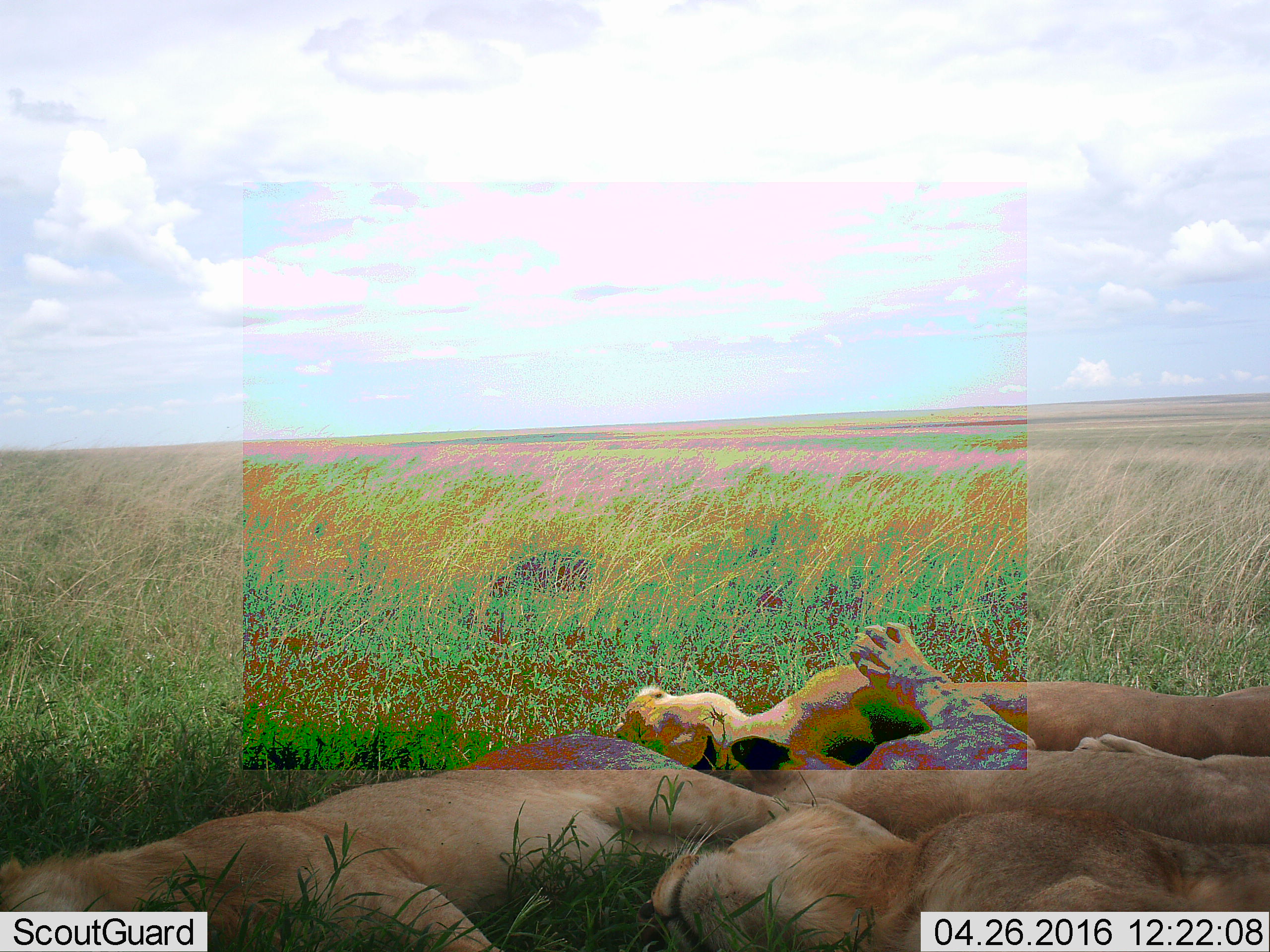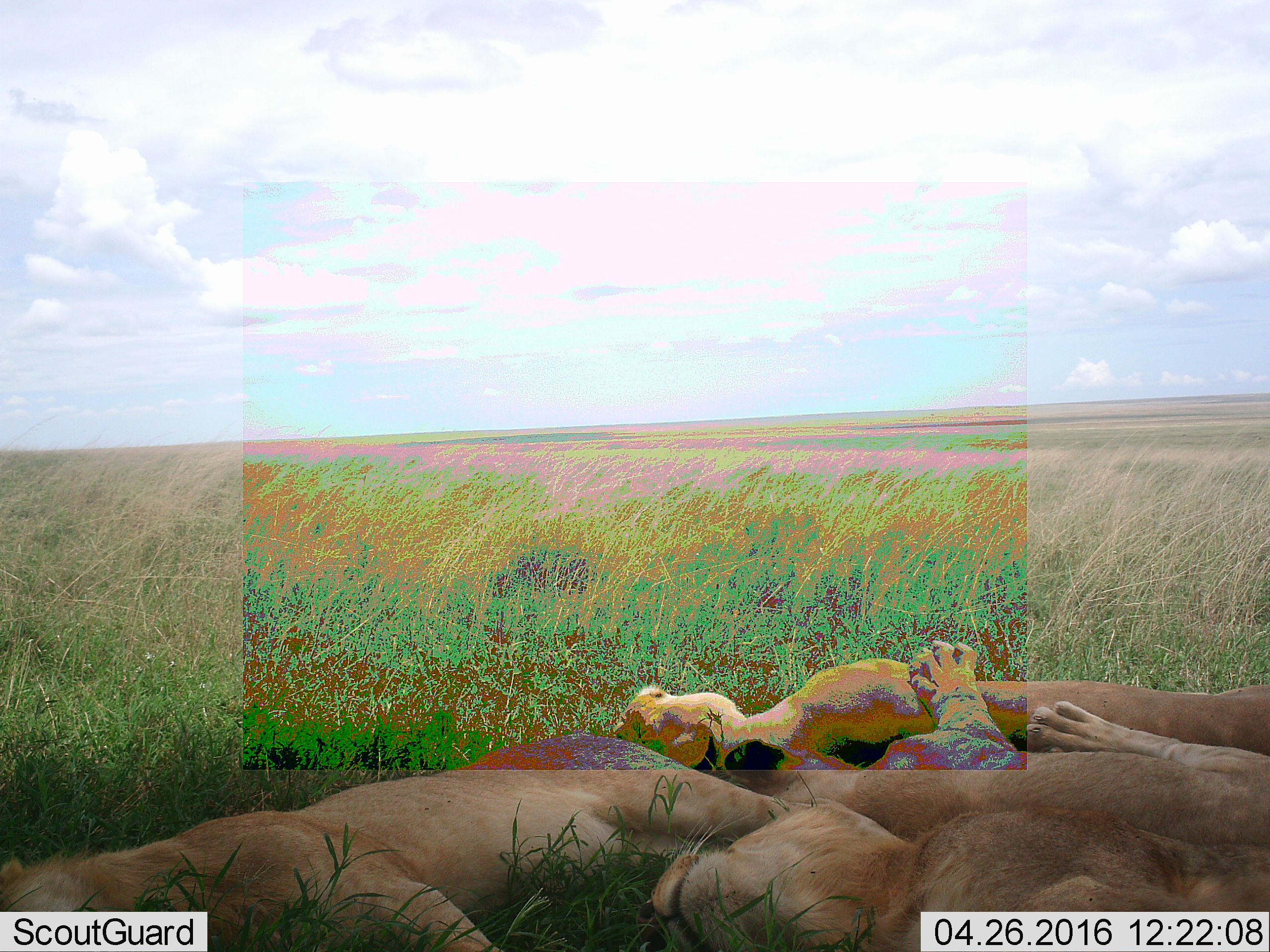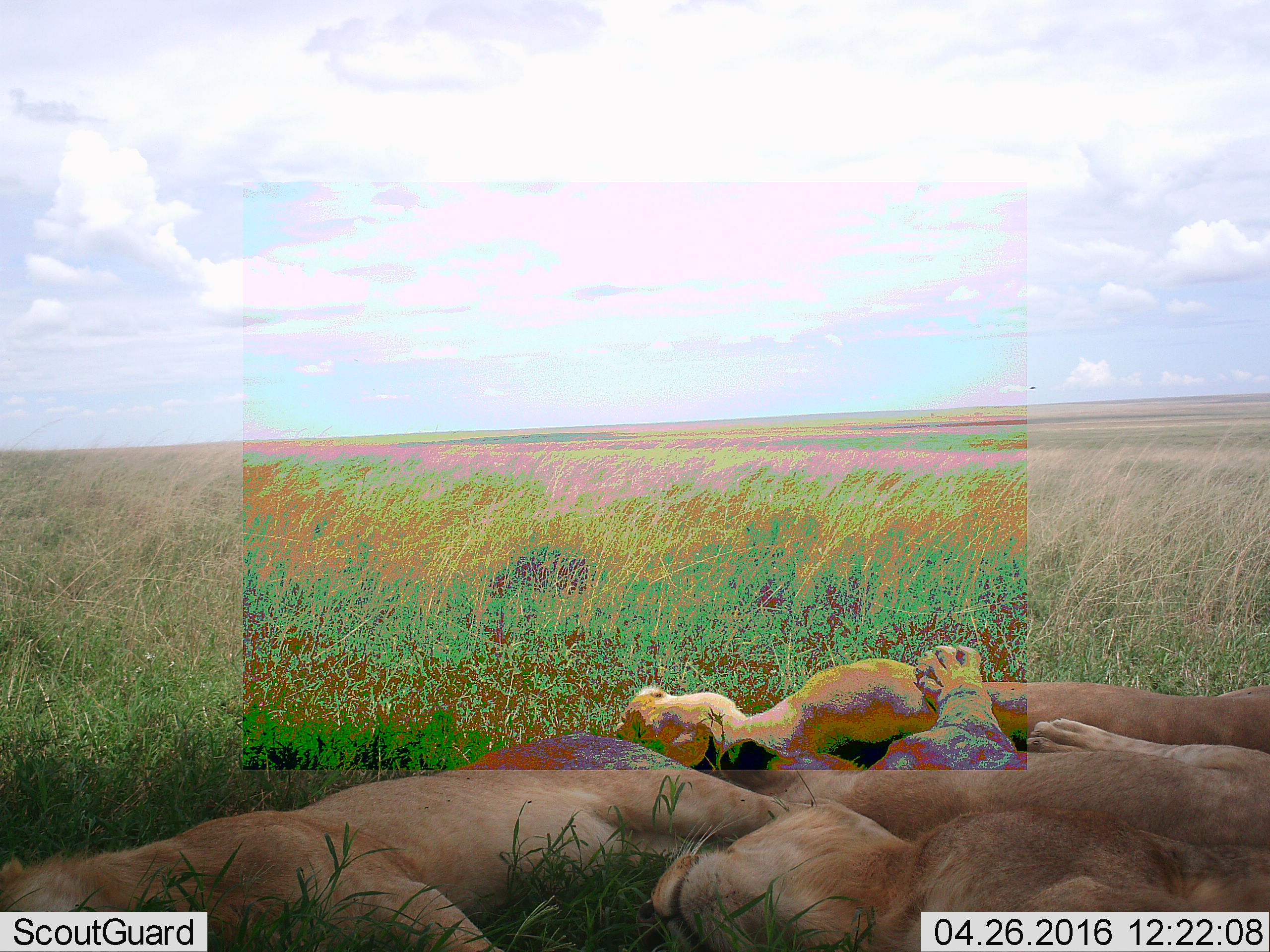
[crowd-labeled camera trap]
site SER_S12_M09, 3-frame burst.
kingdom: Animalia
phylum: Chordata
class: Mammalia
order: Carnivora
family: Felidae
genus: Panthera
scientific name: Panthera leo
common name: lion female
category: lionfemale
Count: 3.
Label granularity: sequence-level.